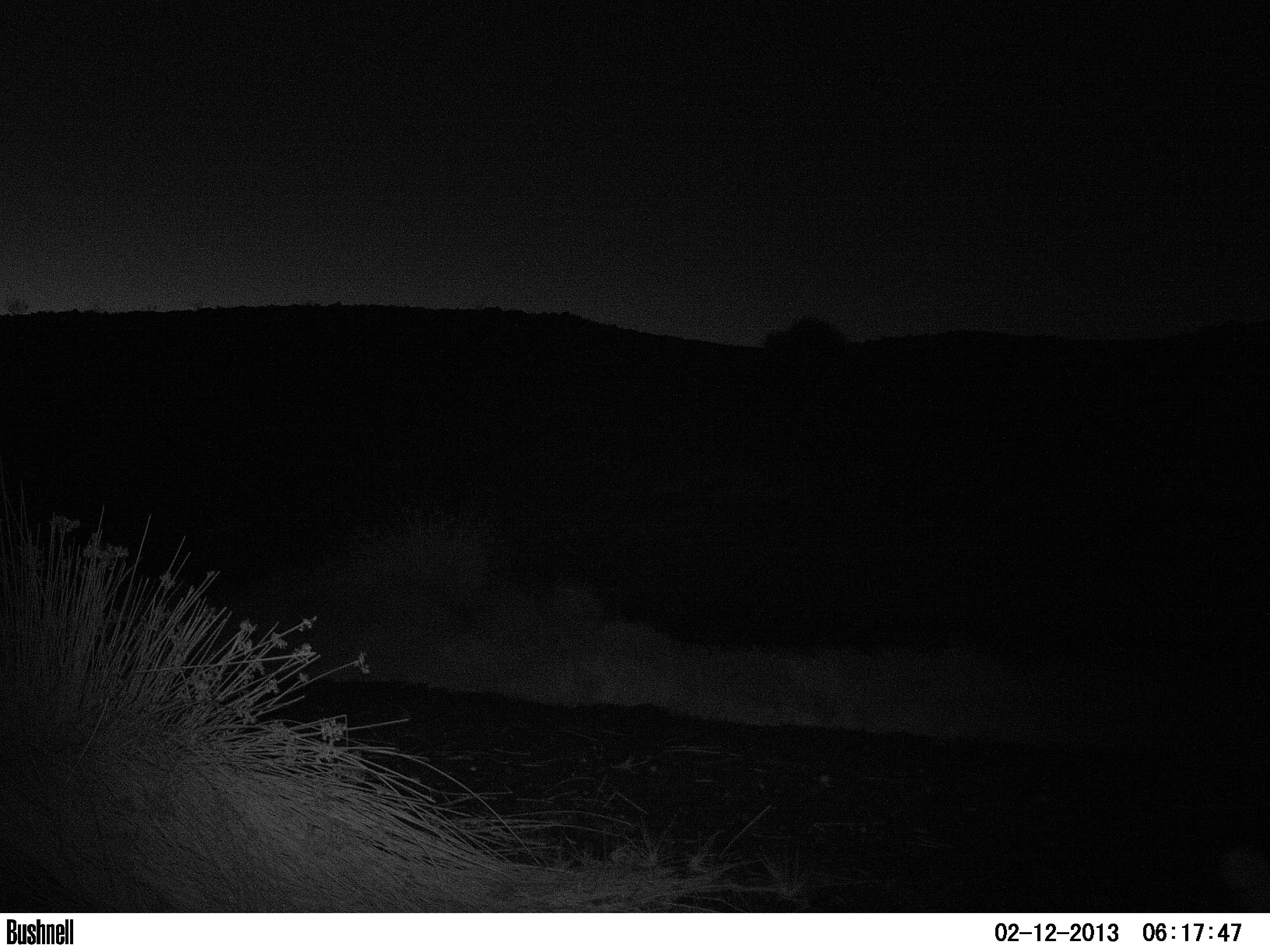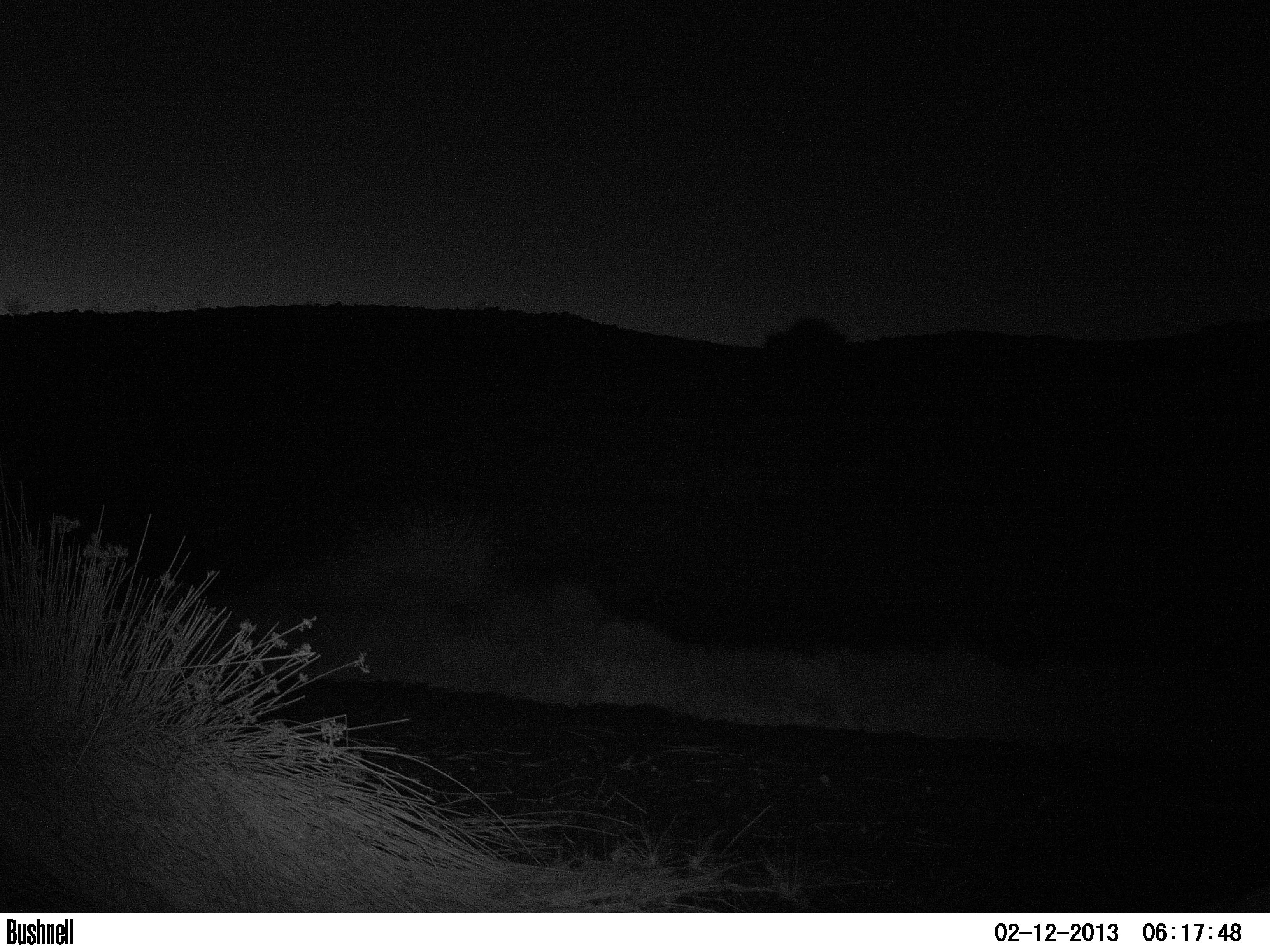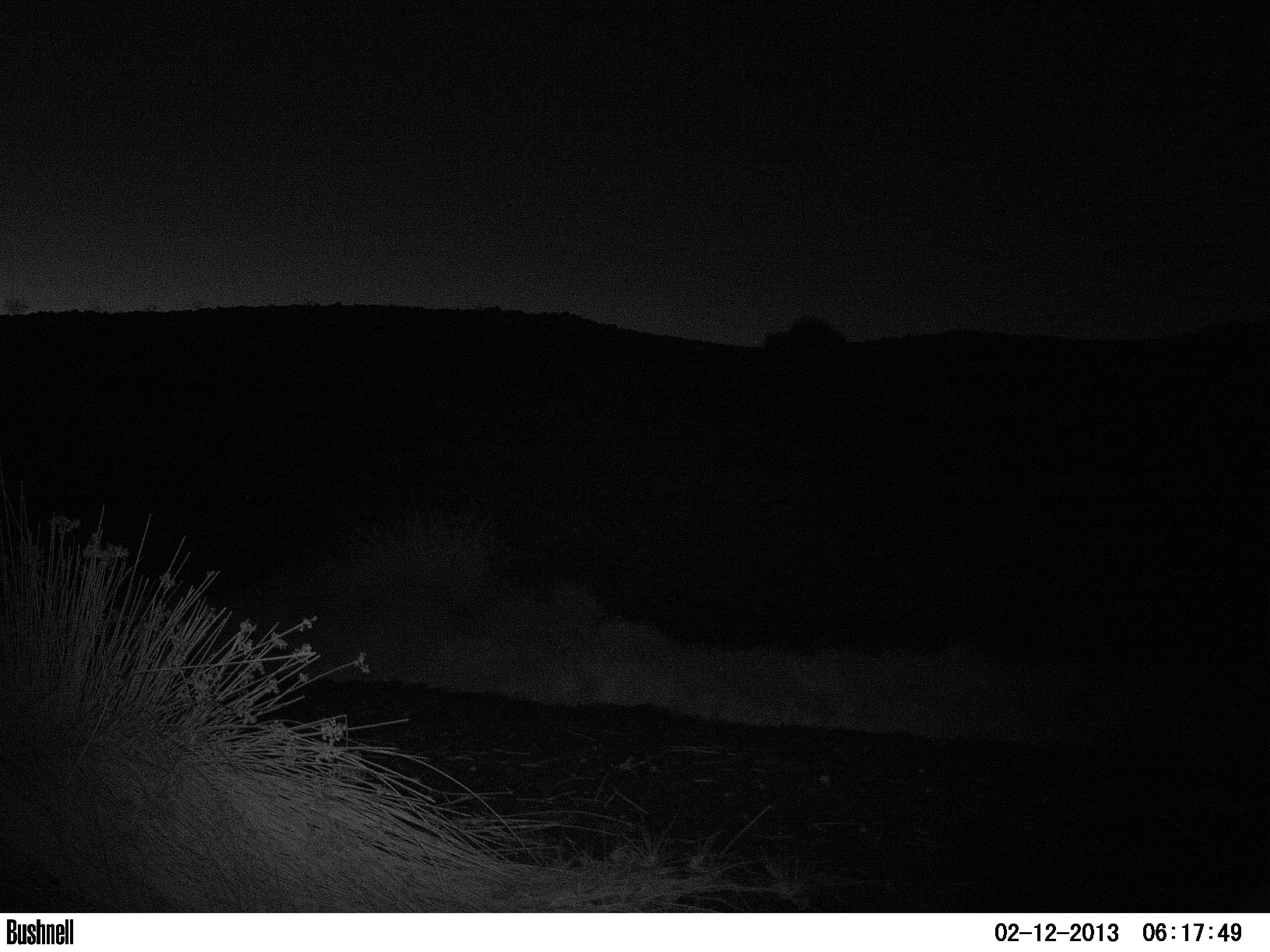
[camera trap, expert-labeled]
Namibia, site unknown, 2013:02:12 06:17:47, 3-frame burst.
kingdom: Animalia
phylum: Chordata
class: Mammalia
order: Carnivora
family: Felidae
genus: Panthera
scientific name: Panthera leo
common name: lion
Panthera leo (lion).